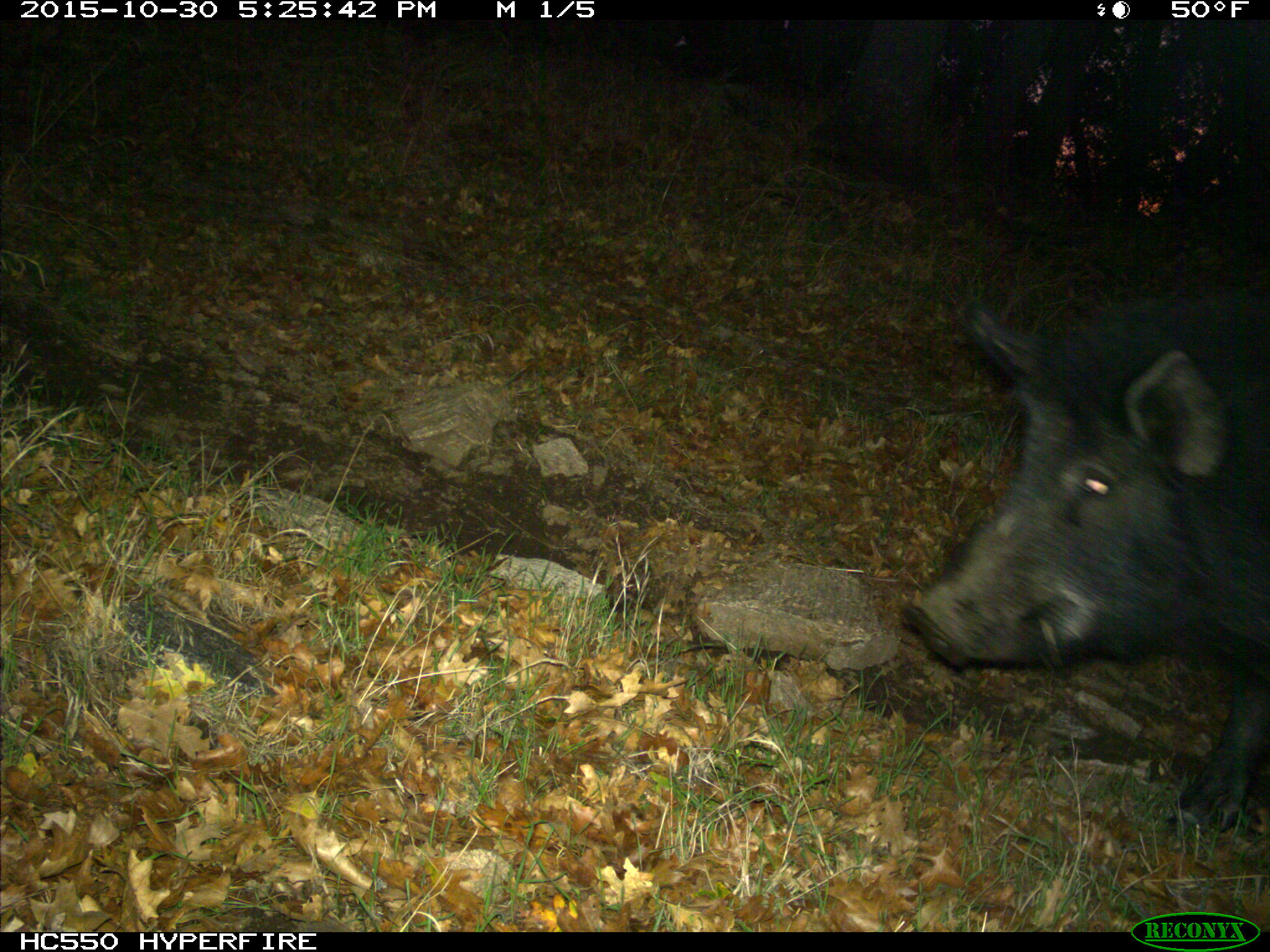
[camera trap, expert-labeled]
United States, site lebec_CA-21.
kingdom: Animalia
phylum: Chordata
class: Mammalia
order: Artiodactyla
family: Suidae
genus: Sus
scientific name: Sus scrofa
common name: wild boar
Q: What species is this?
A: Sus scrofa (wild boar).